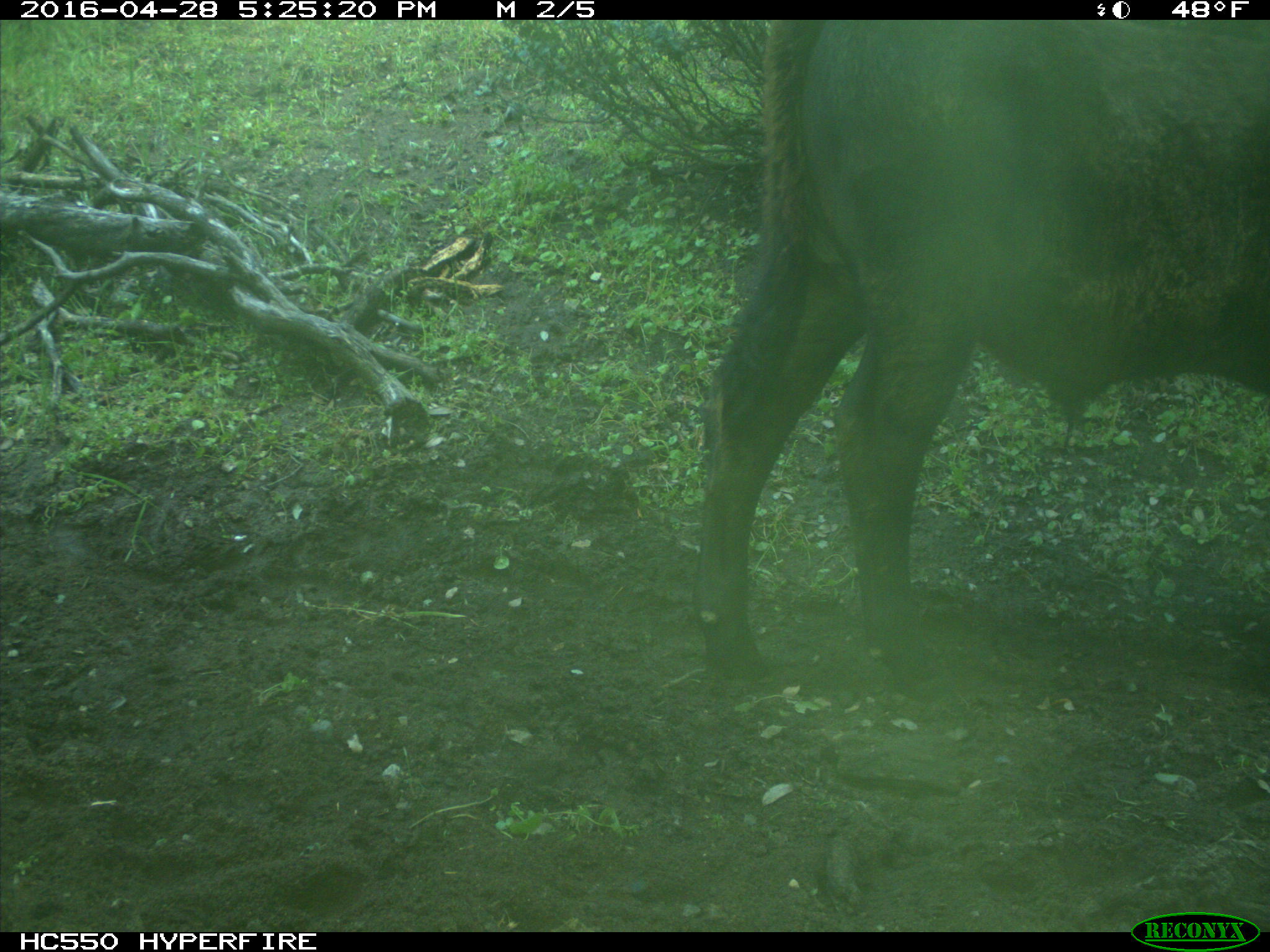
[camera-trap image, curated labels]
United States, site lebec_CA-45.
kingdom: Animalia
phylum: Chordata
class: Mammalia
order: Artiodactyla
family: Bovidae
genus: Bos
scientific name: Bos taurus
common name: domestic cow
Bos taurus (domestic cow).